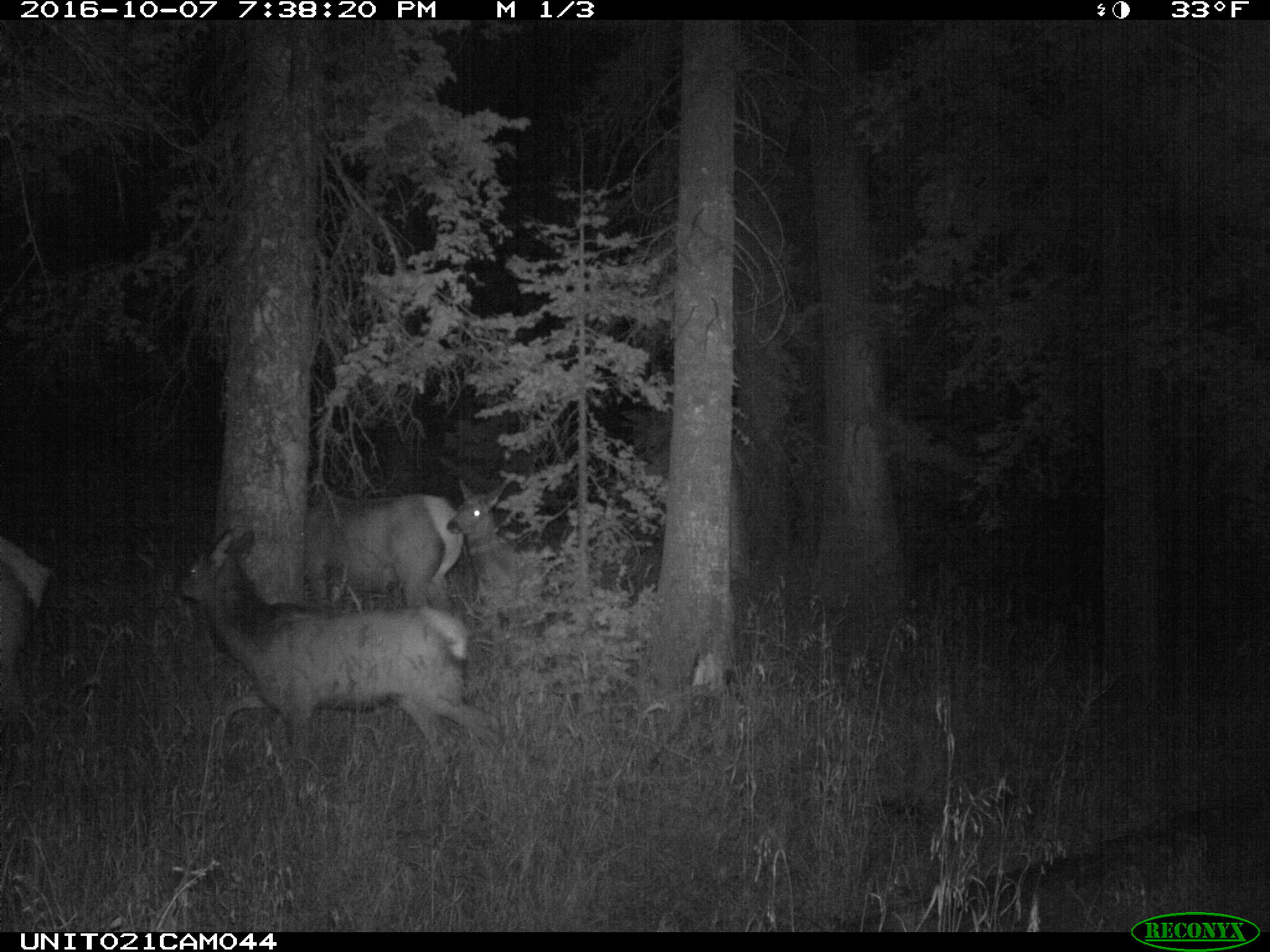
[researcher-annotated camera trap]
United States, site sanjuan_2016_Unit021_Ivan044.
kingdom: Animalia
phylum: Chordata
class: Mammalia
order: Artiodactyla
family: Cervidae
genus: Cervus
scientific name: Cervus elaphus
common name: red deer